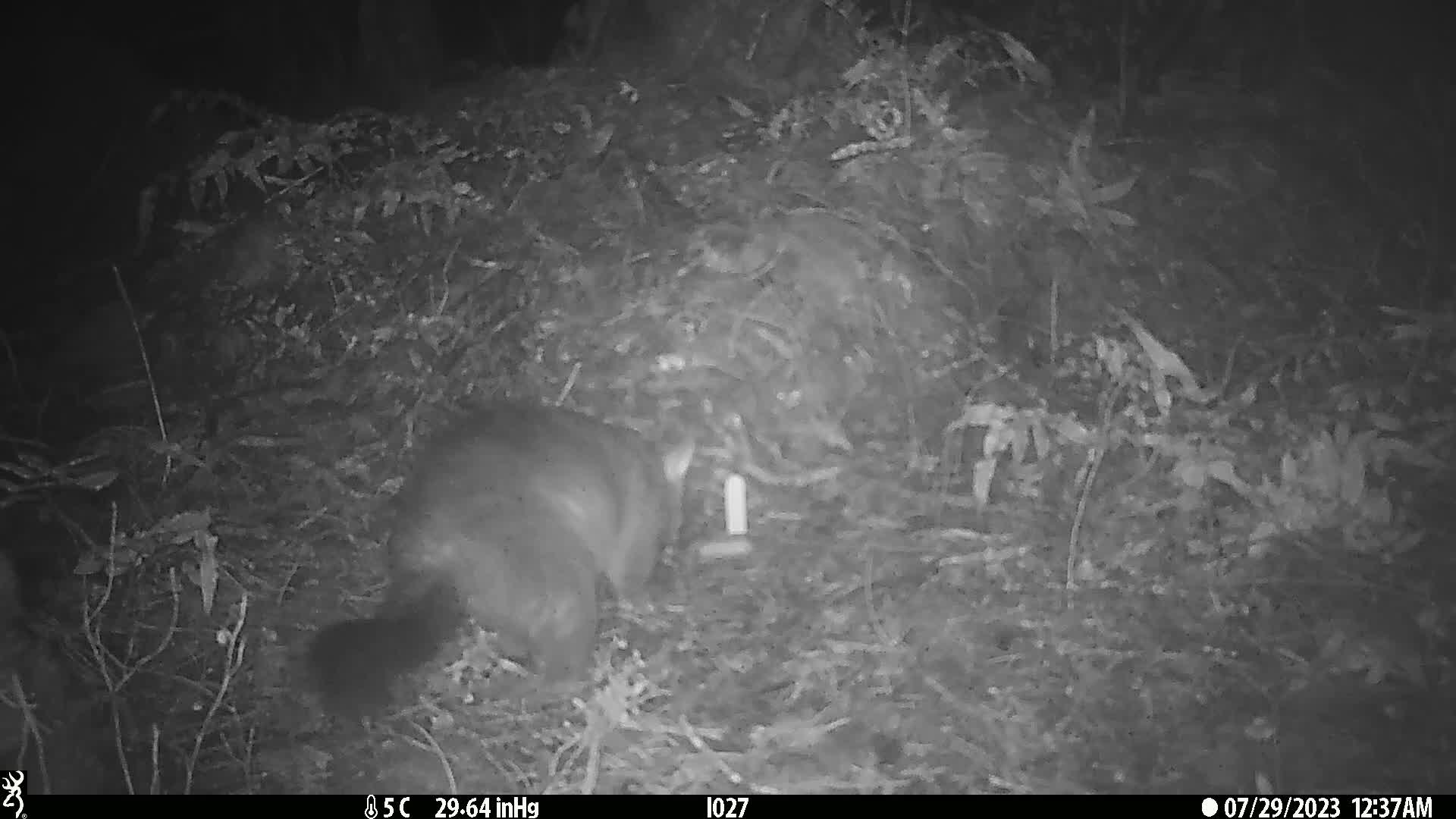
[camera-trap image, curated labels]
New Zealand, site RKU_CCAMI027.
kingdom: Animalia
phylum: Chordata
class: Mammalia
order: Diprotodontia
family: Phalangeridae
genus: Trichosurus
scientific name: Trichosurus vulpecula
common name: common brushtail possum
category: possum